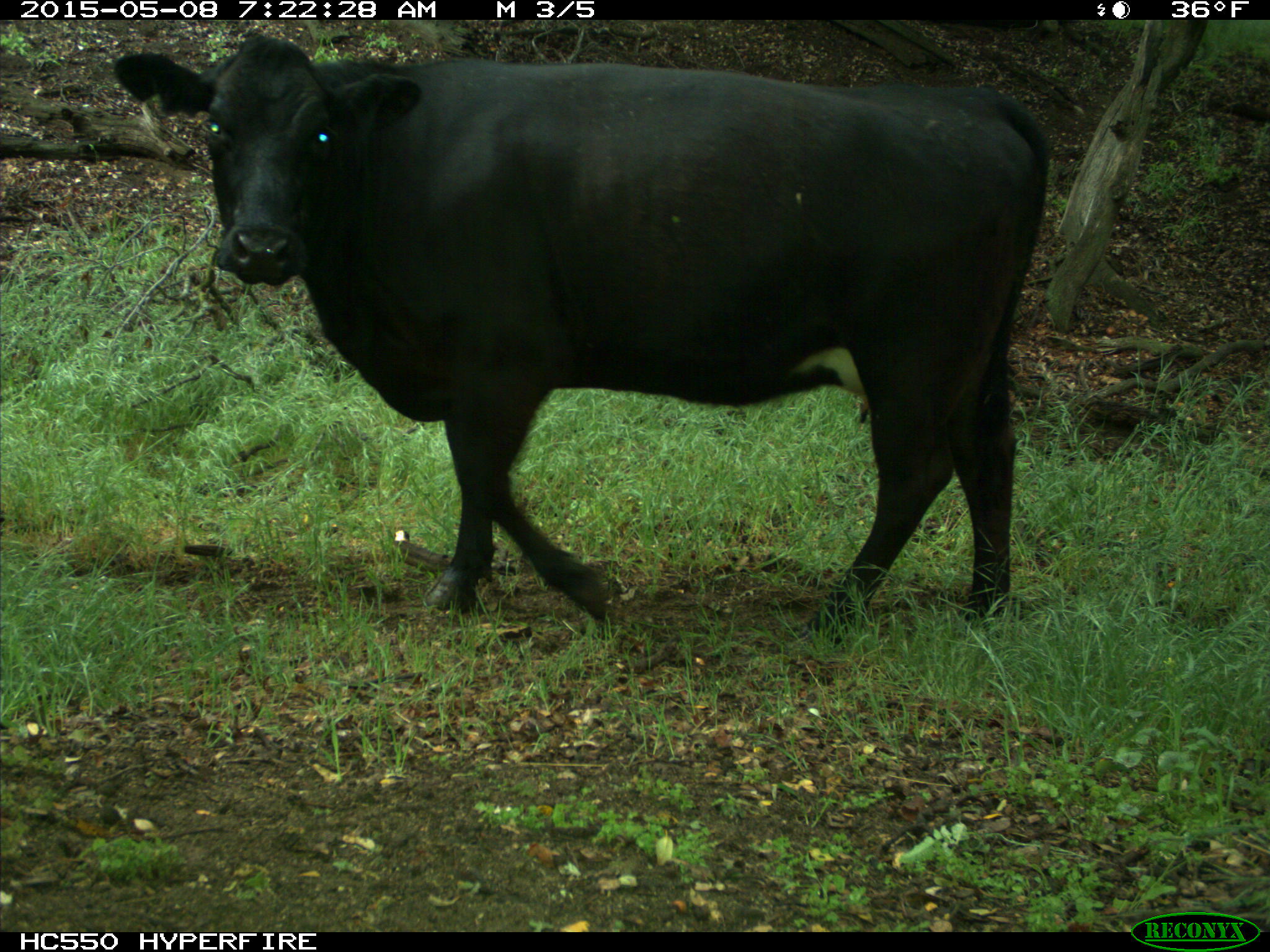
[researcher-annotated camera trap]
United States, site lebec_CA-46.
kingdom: Animalia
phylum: Chordata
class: Mammalia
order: Artiodactyla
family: Bovidae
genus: Bos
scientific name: Bos taurus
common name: domestic cow